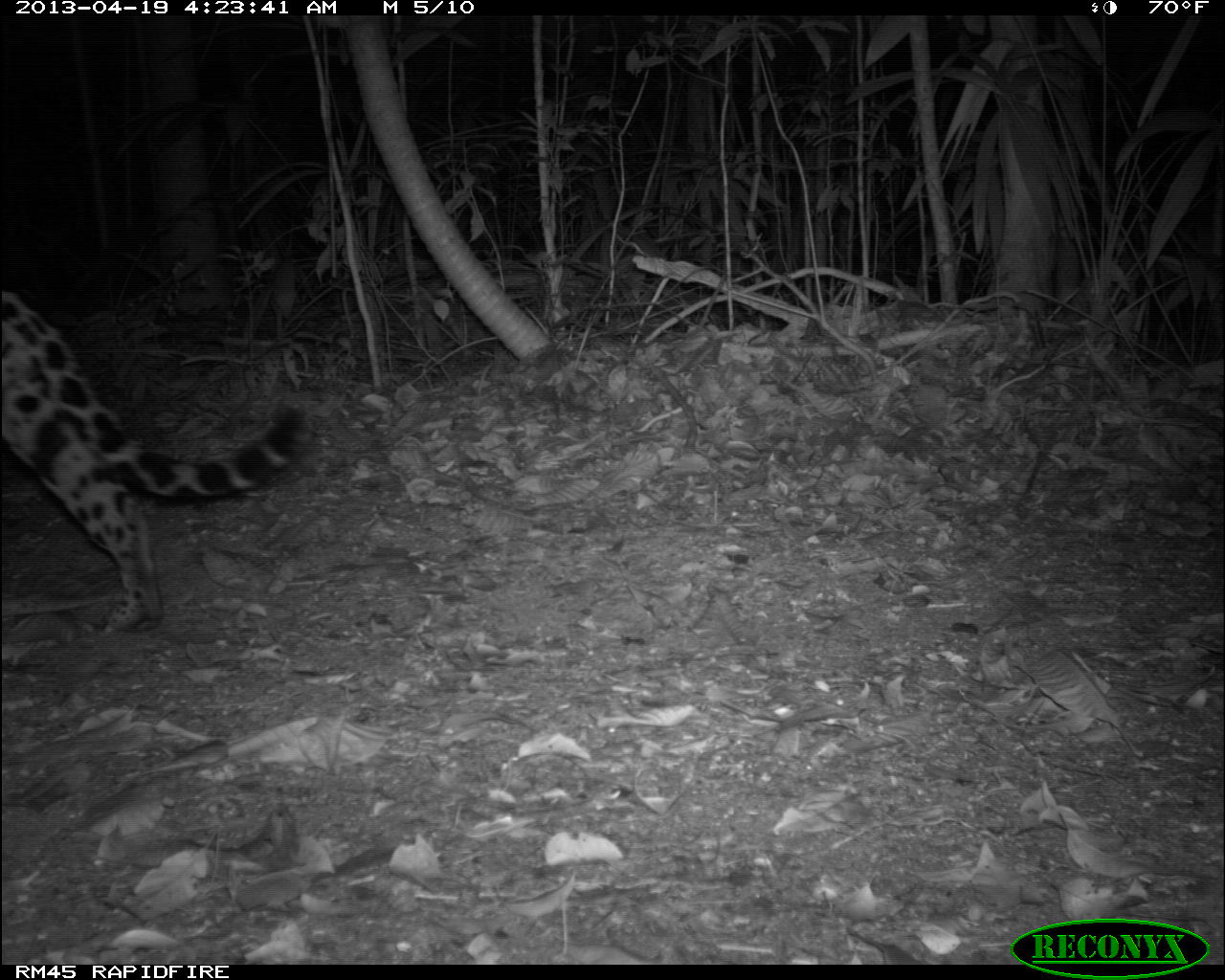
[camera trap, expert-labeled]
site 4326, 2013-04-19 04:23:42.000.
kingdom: Animalia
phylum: Chordata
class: Mammalia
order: Carnivora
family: Felidae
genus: Panthera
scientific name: Panthera onca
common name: jaguar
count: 1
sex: female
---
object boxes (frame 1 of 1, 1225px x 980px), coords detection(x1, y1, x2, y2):
panthera onca: detection(0, 286, 313, 636)